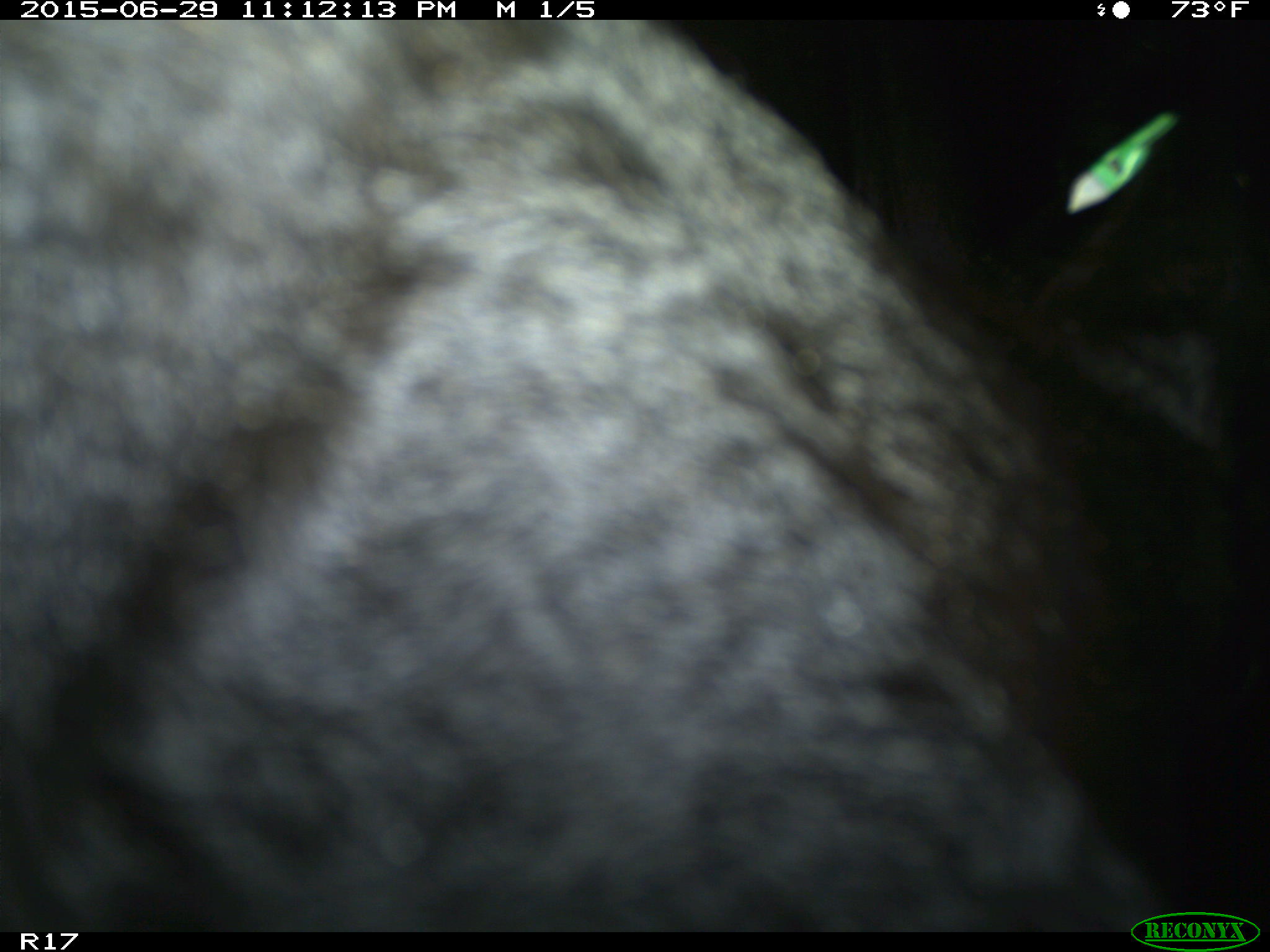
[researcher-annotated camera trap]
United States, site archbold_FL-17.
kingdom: Animalia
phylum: Chordata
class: Mammalia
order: Artiodactyla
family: Bovidae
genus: Bos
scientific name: Bos taurus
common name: domestic cow